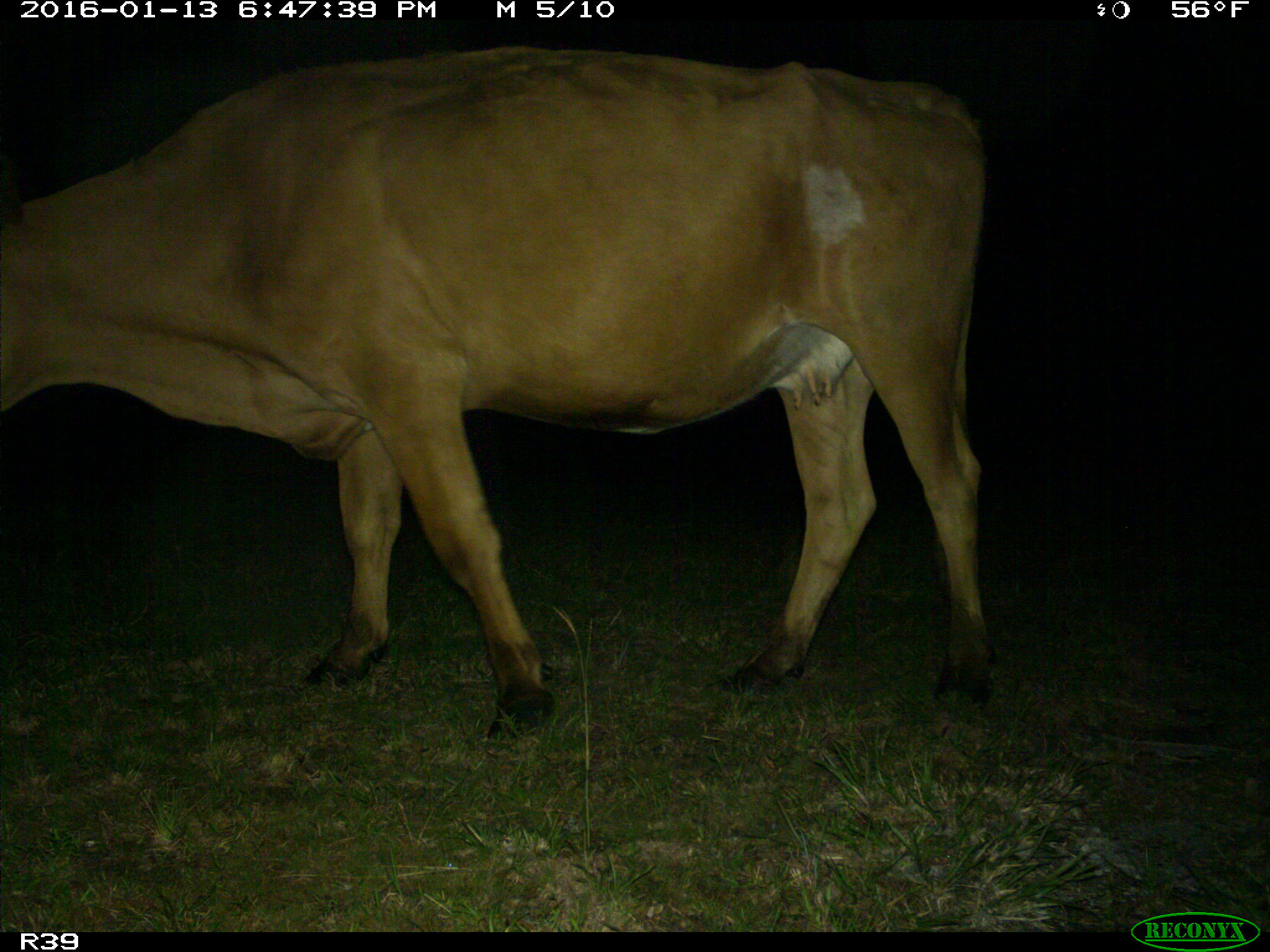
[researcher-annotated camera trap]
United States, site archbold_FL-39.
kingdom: Animalia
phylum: Chordata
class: Mammalia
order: Artiodactyla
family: Bovidae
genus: Bos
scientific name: Bos taurus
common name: domestic cow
Bos taurus (domestic cow).